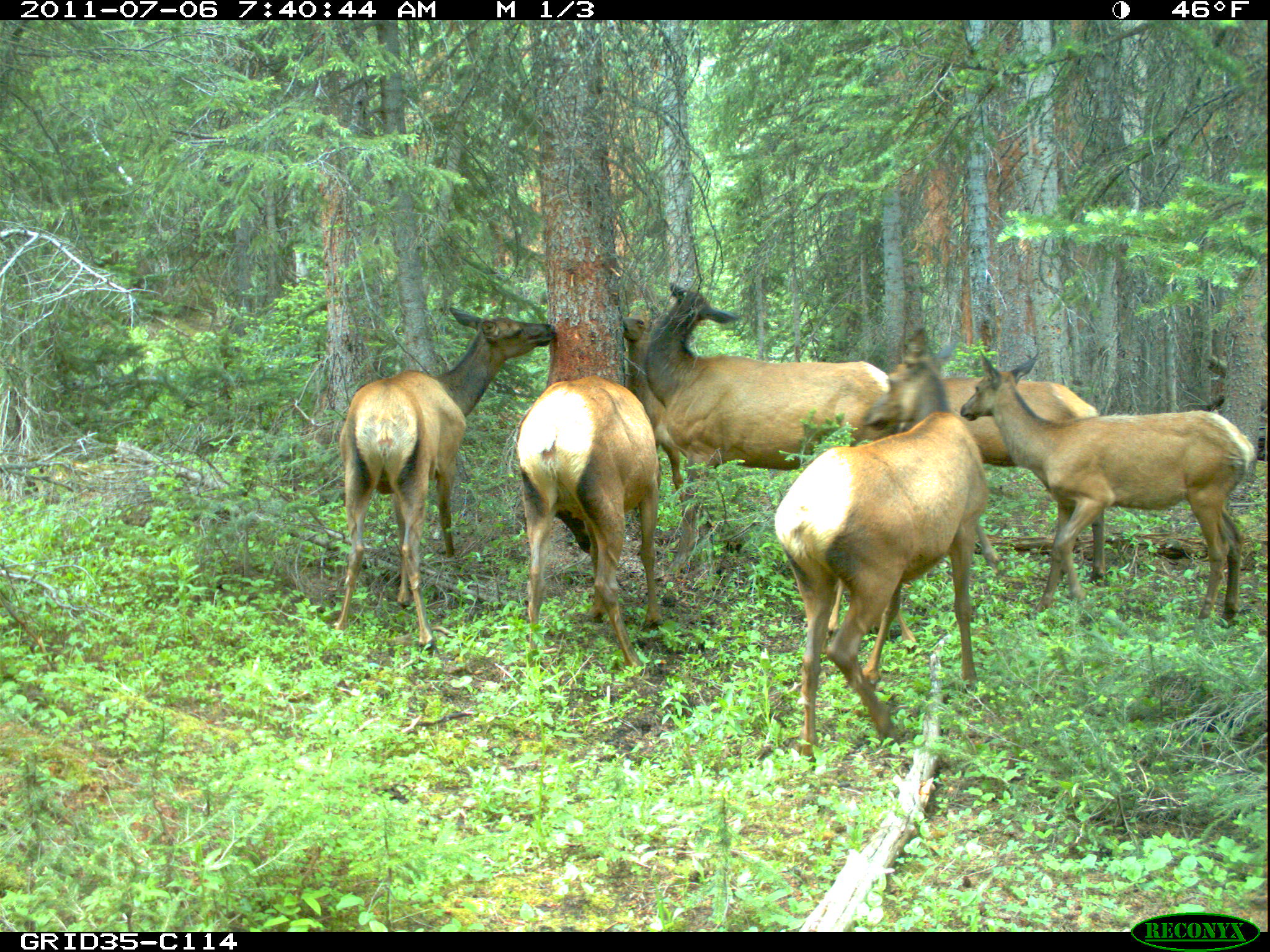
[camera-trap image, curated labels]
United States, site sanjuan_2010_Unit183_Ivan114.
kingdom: Animalia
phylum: Chordata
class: Mammalia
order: Artiodactyla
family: Cervidae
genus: Cervus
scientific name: Cervus elaphus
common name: red deer